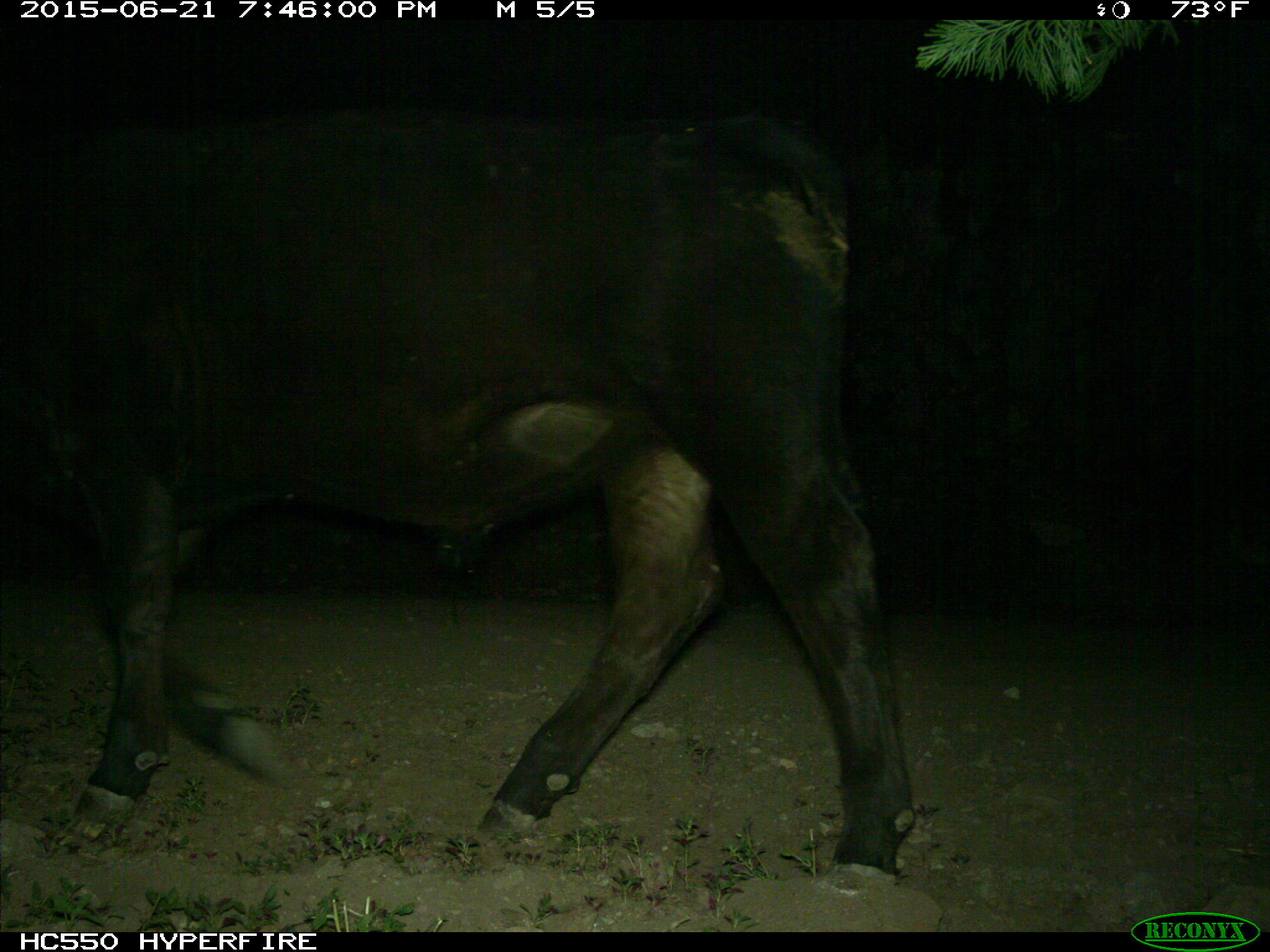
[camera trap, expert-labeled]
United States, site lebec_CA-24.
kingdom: Animalia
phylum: Chordata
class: Mammalia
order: Artiodactyla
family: Bovidae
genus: Bos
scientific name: Bos taurus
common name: domestic cow